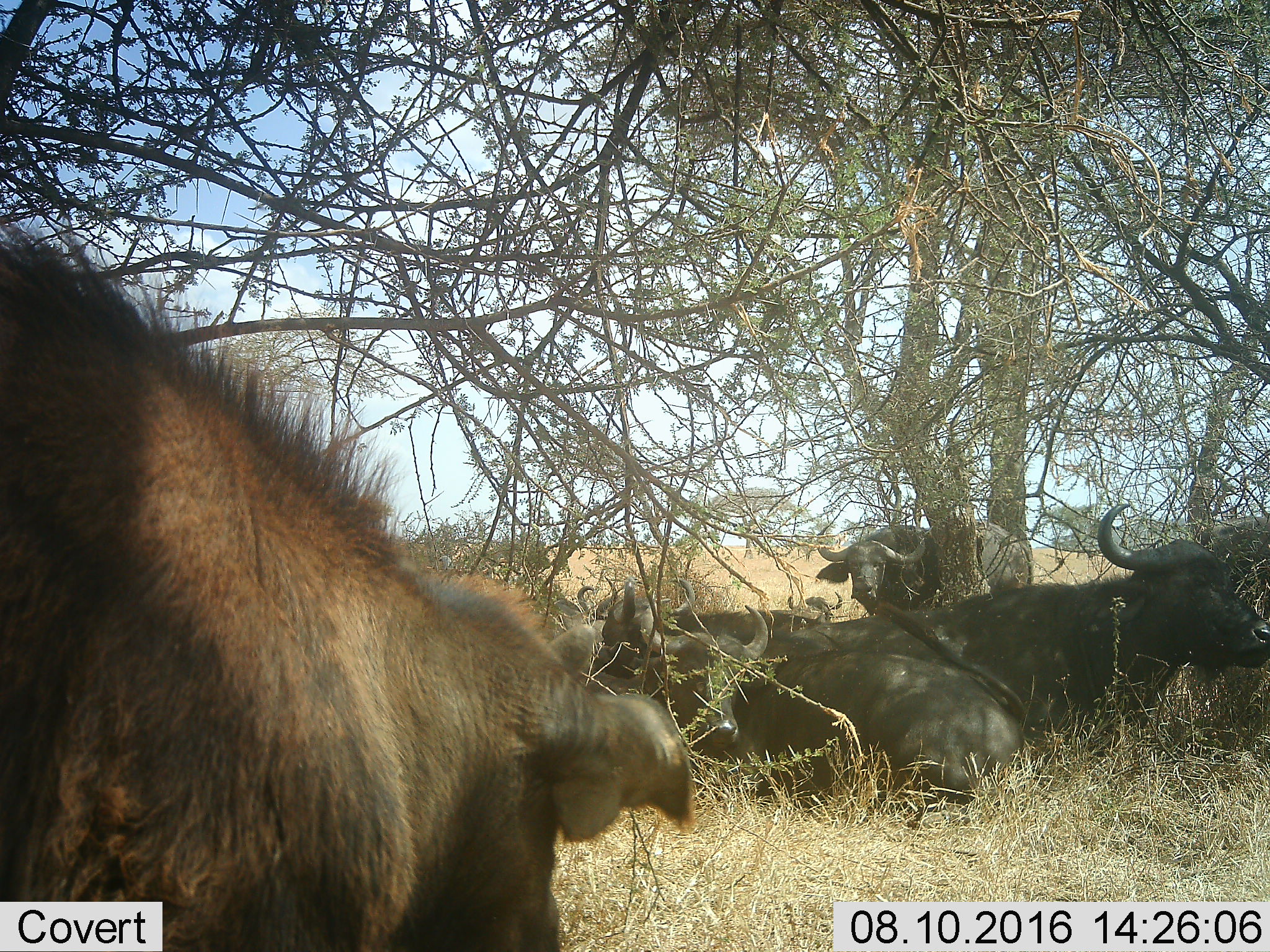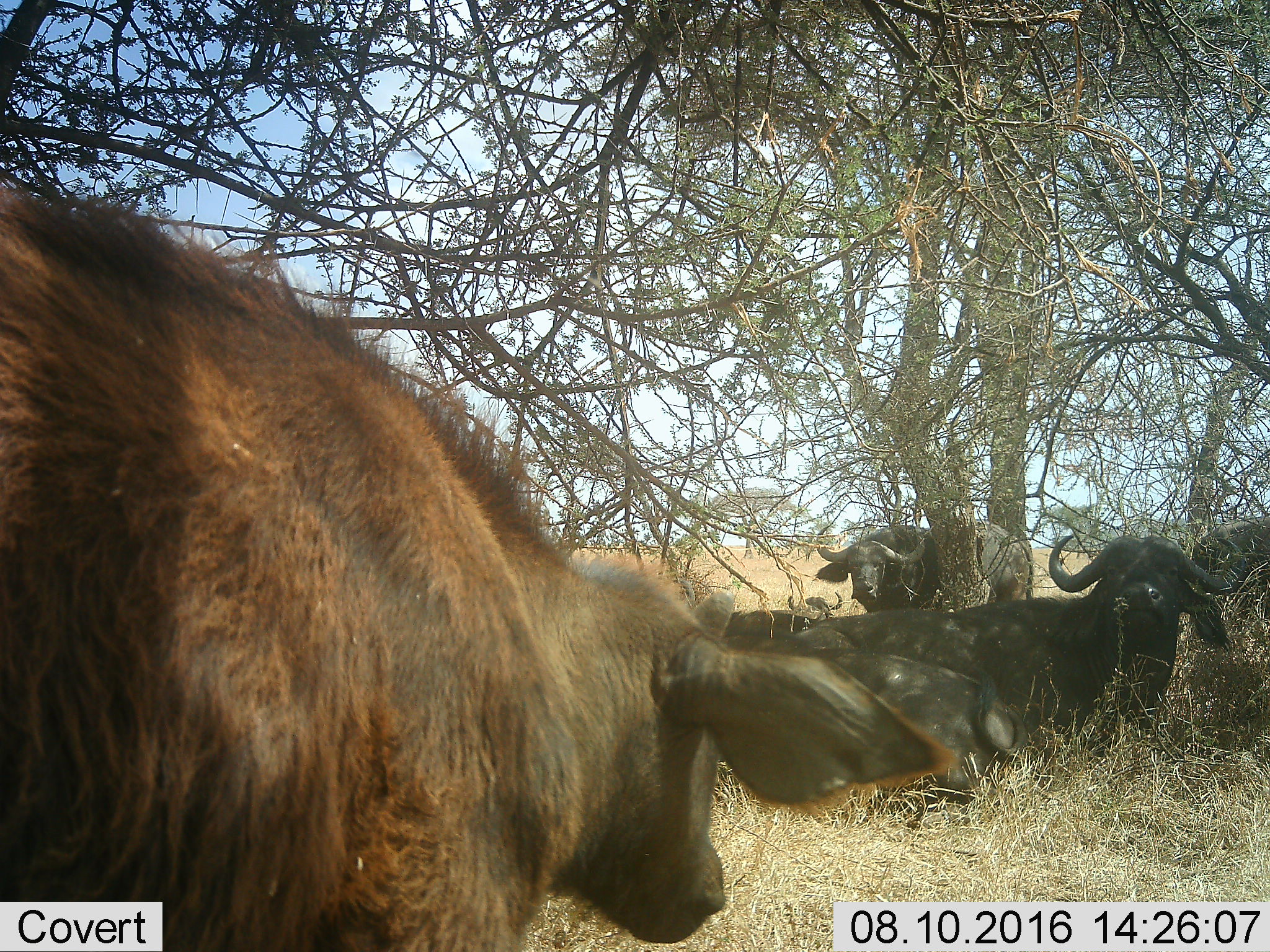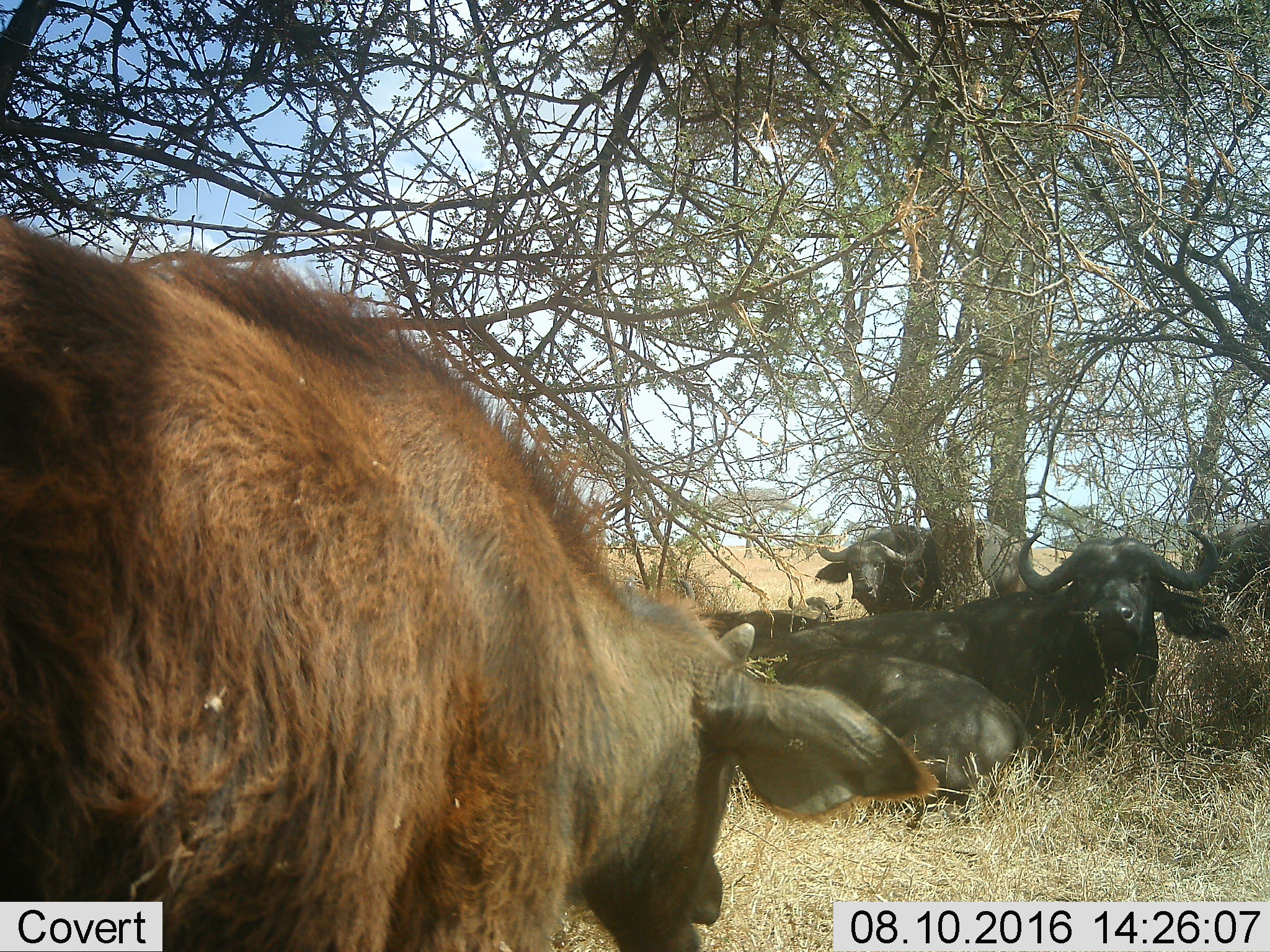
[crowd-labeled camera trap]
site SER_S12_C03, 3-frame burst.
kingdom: Animalia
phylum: Chordata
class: Mammalia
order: Artiodactyla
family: Bovidae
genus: Syncerus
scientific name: Syncerus caffer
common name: african buffalo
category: buffalo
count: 7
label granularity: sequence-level